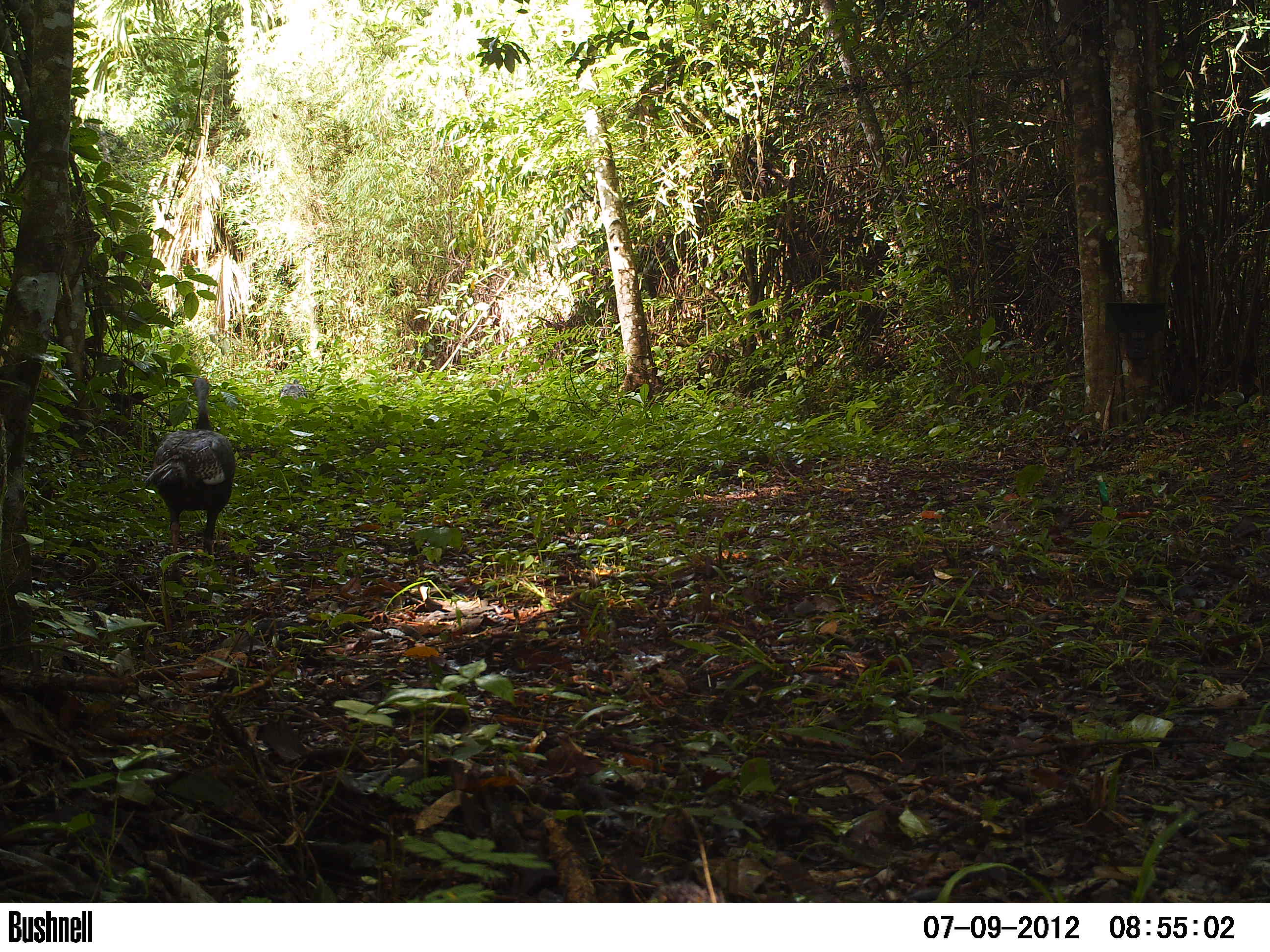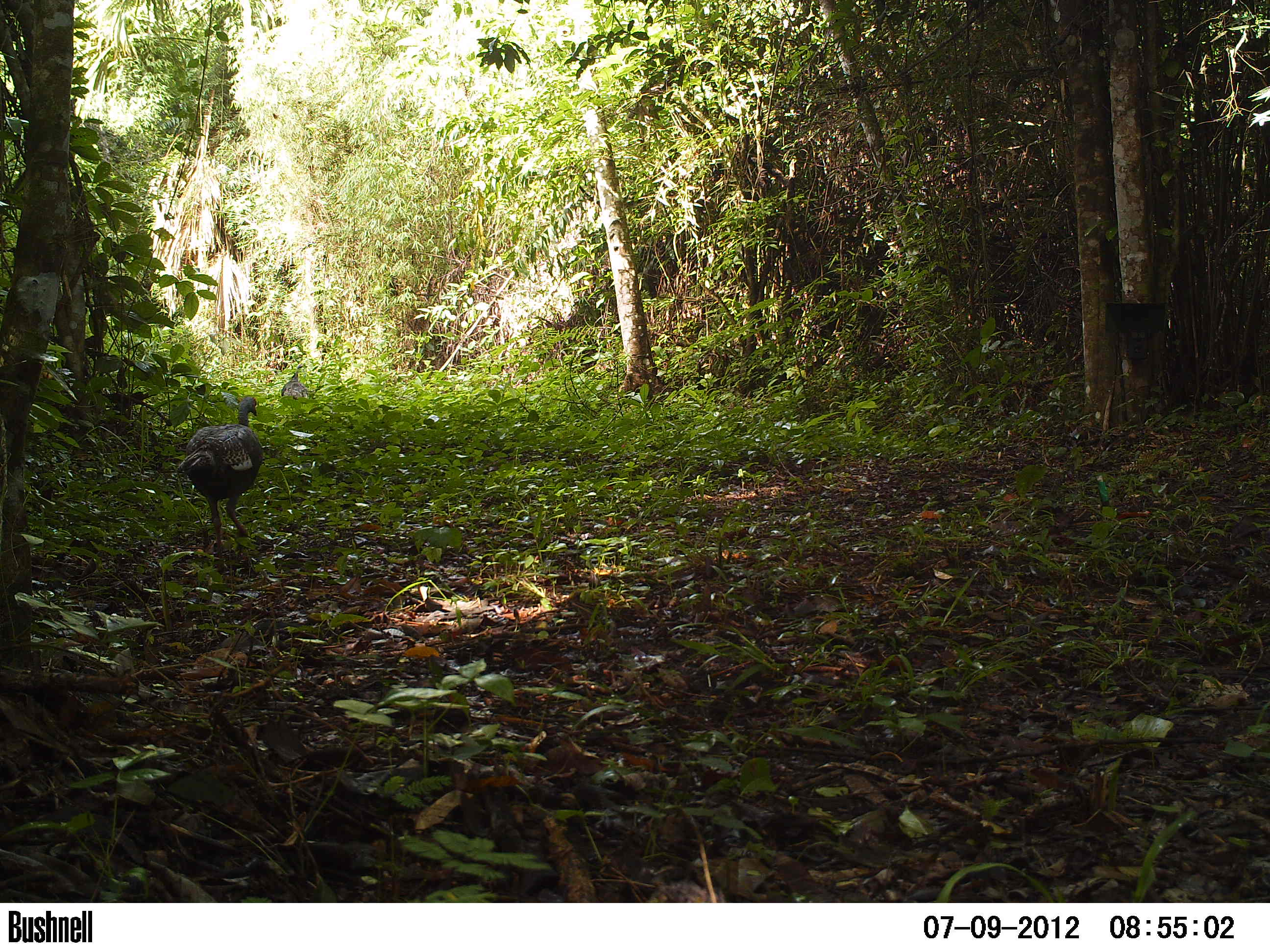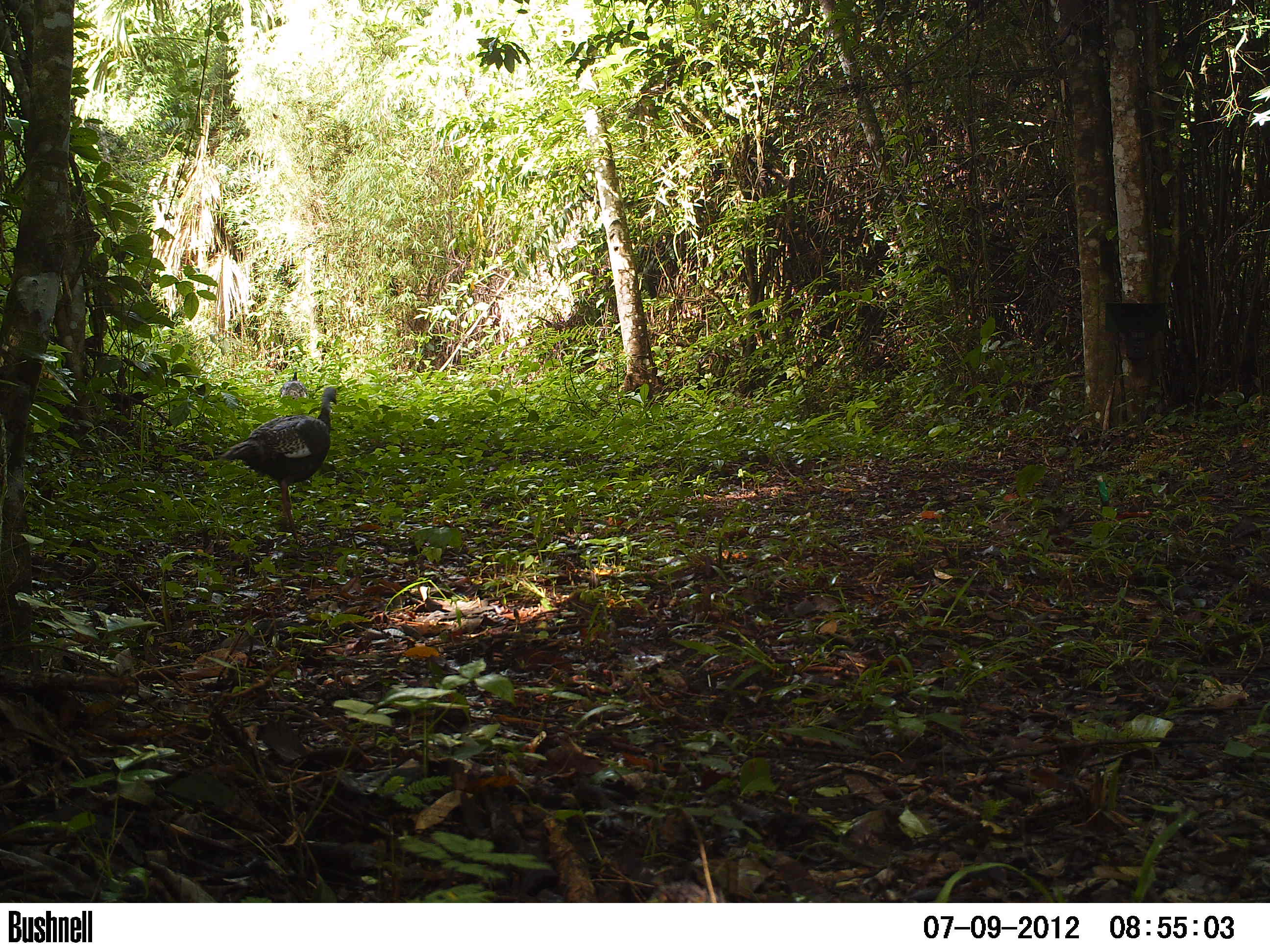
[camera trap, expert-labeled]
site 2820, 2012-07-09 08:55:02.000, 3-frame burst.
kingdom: Animalia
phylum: Chordata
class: Aves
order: Galliformes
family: Phasianidae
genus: Meleagris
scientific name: Meleagris ocellata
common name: ocellated turkey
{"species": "Meleagris ocellata (ocellated turkey)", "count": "1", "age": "adult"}